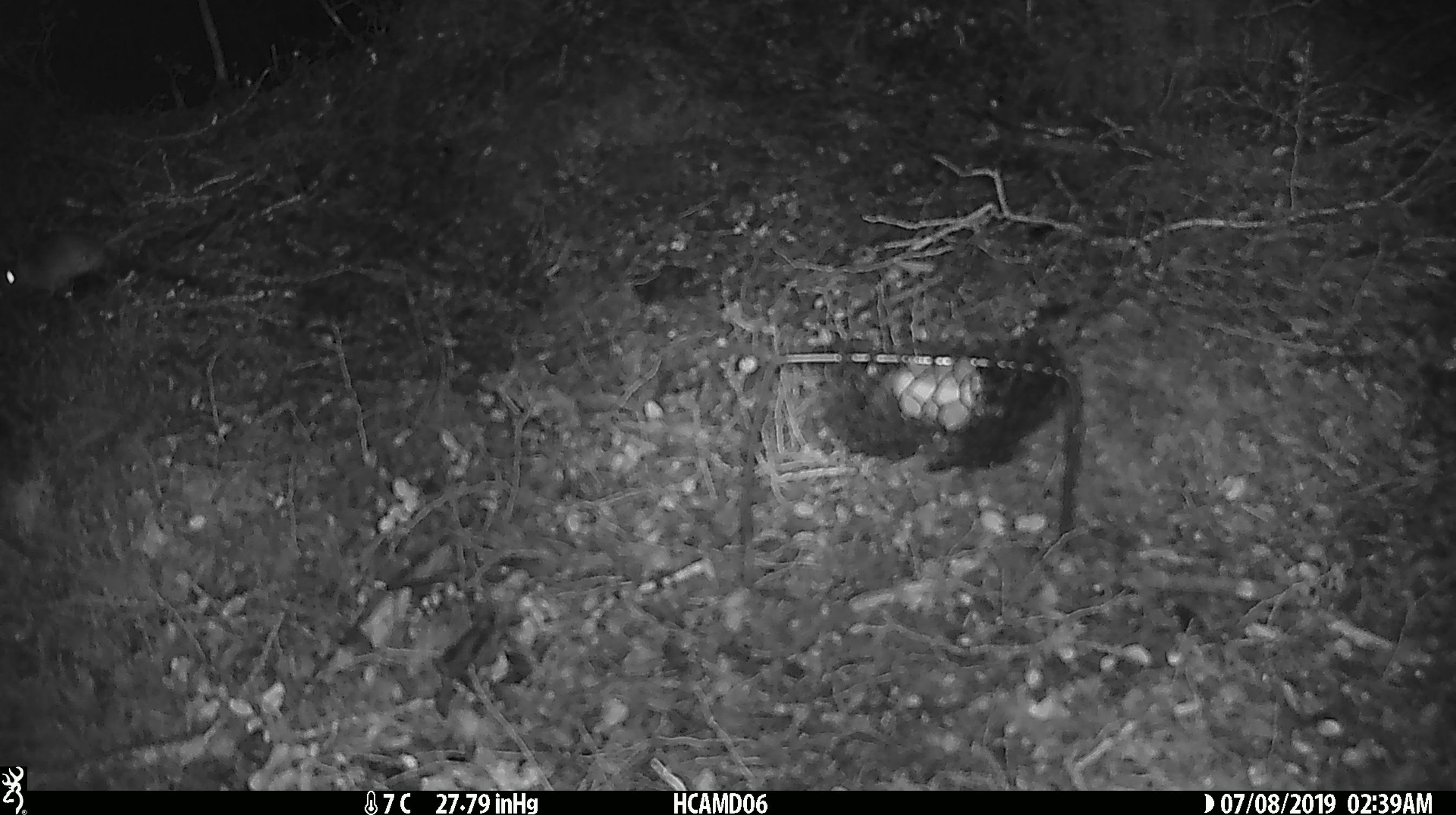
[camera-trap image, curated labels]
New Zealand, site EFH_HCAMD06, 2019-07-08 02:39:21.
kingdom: Animalia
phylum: Chordata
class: Mammalia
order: Rodentia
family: Muridae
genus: Mus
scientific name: Mus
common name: mouse